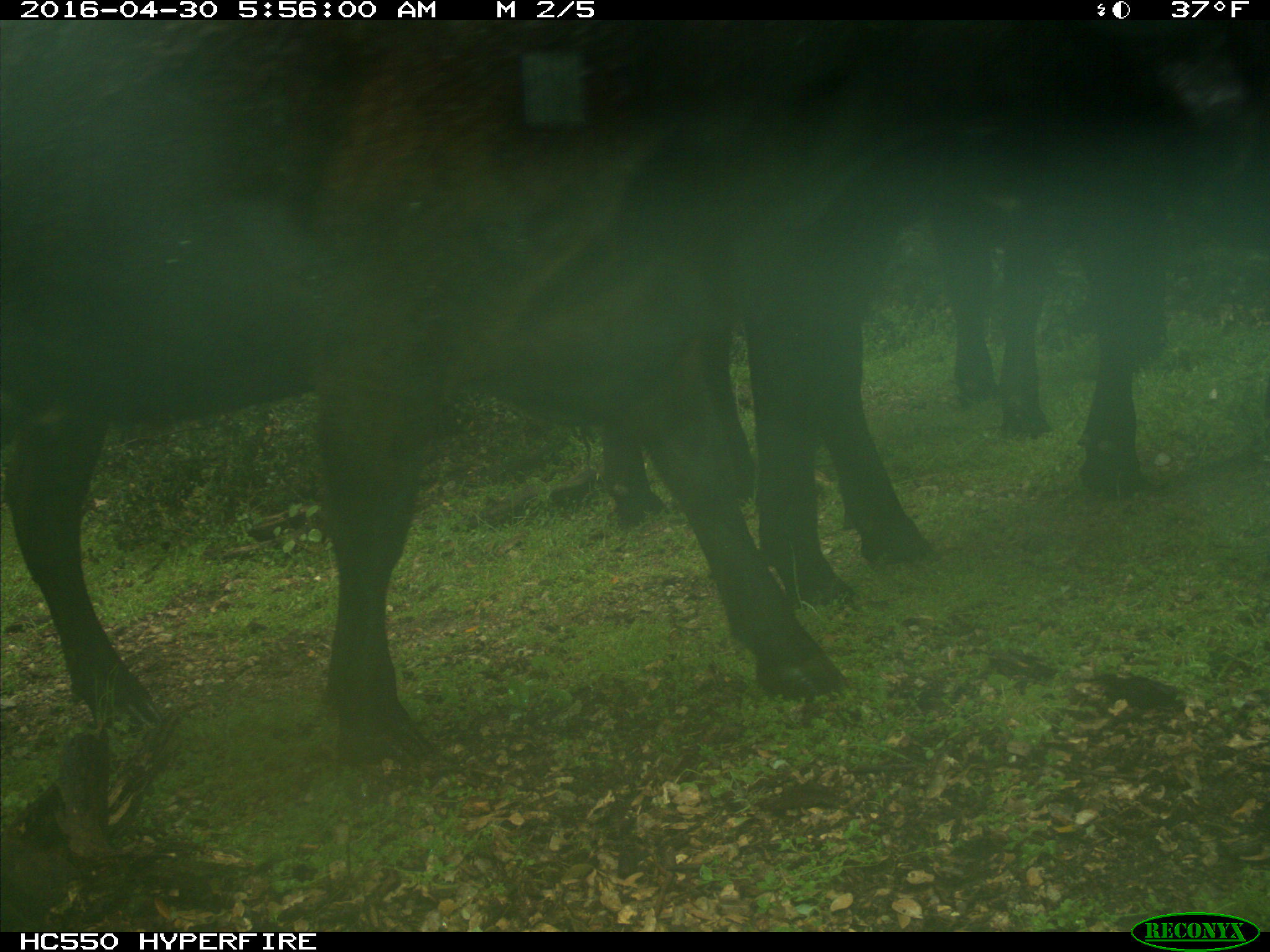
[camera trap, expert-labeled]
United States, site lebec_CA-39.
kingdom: Animalia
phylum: Chordata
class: Mammalia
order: Artiodactyla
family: Bovidae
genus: Bos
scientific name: Bos taurus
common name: domestic cow